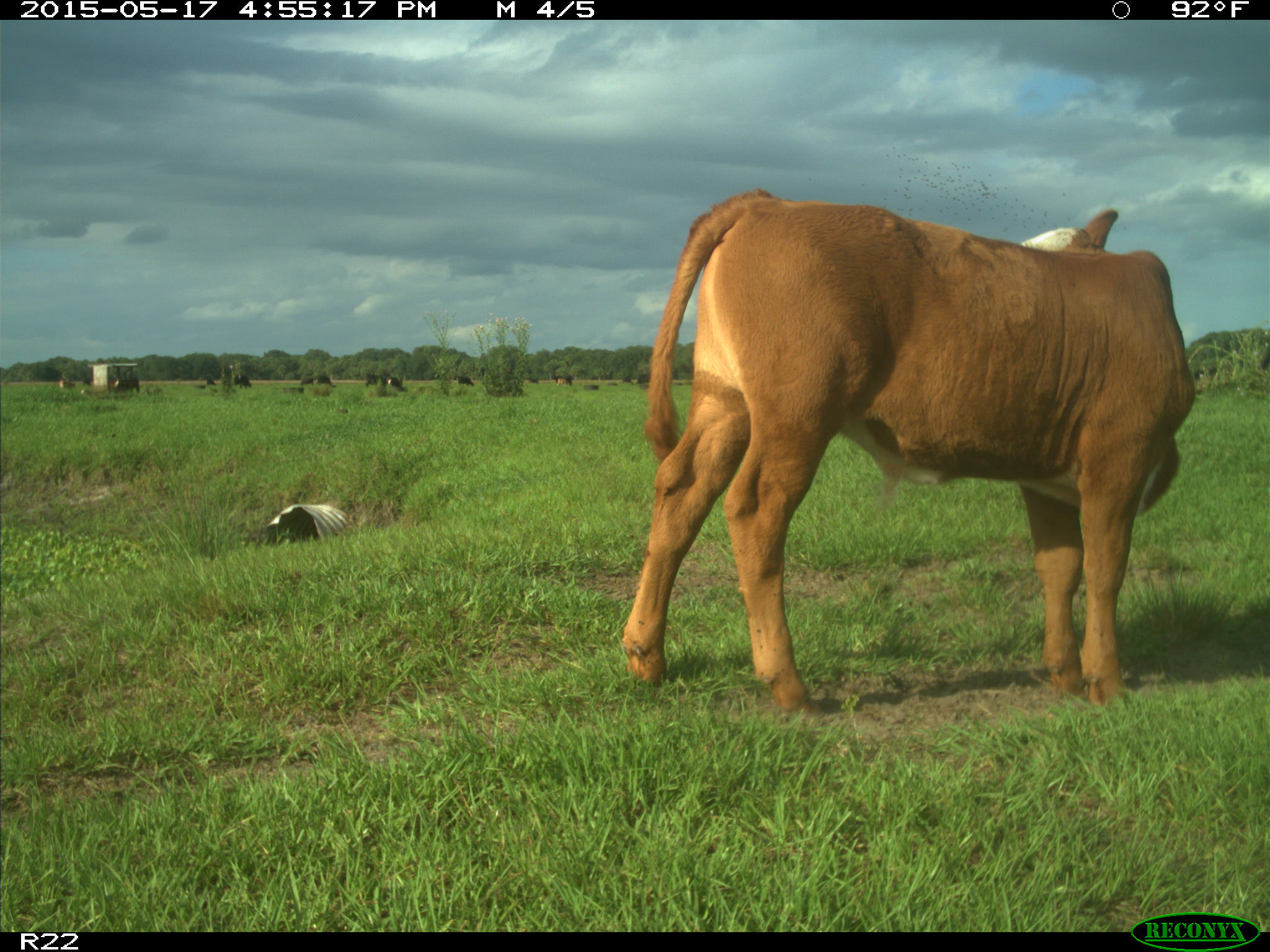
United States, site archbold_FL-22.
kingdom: Animalia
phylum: Chordata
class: Mammalia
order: Artiodactyla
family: Bovidae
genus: Bos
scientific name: Bos taurus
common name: domestic cow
Bos taurus (domestic cow).